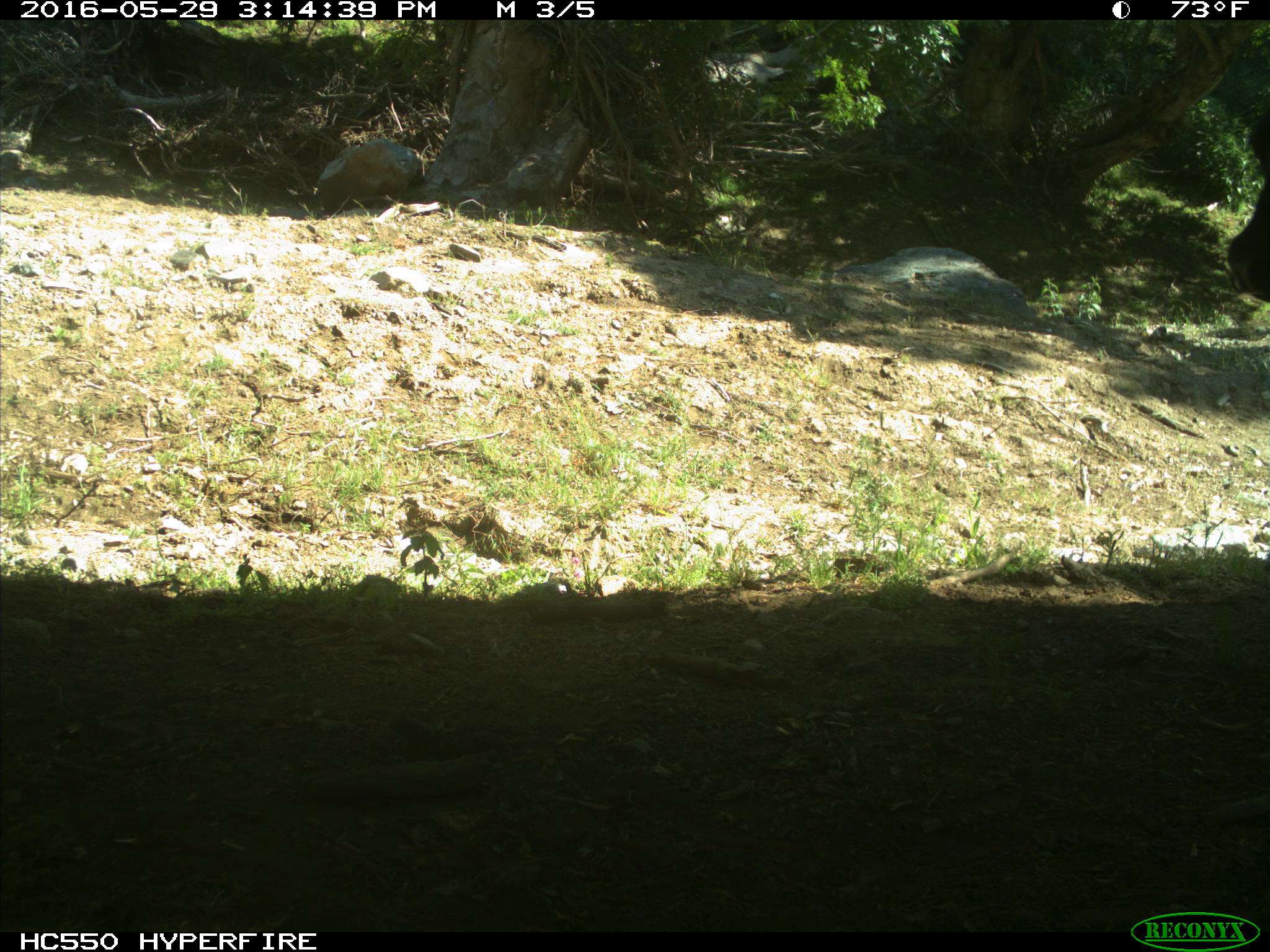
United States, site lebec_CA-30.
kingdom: Animalia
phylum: Chordata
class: Mammalia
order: Artiodactyla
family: Bovidae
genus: Bos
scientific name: Bos taurus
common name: domestic cow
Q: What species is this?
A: Bos taurus (domestic cow).